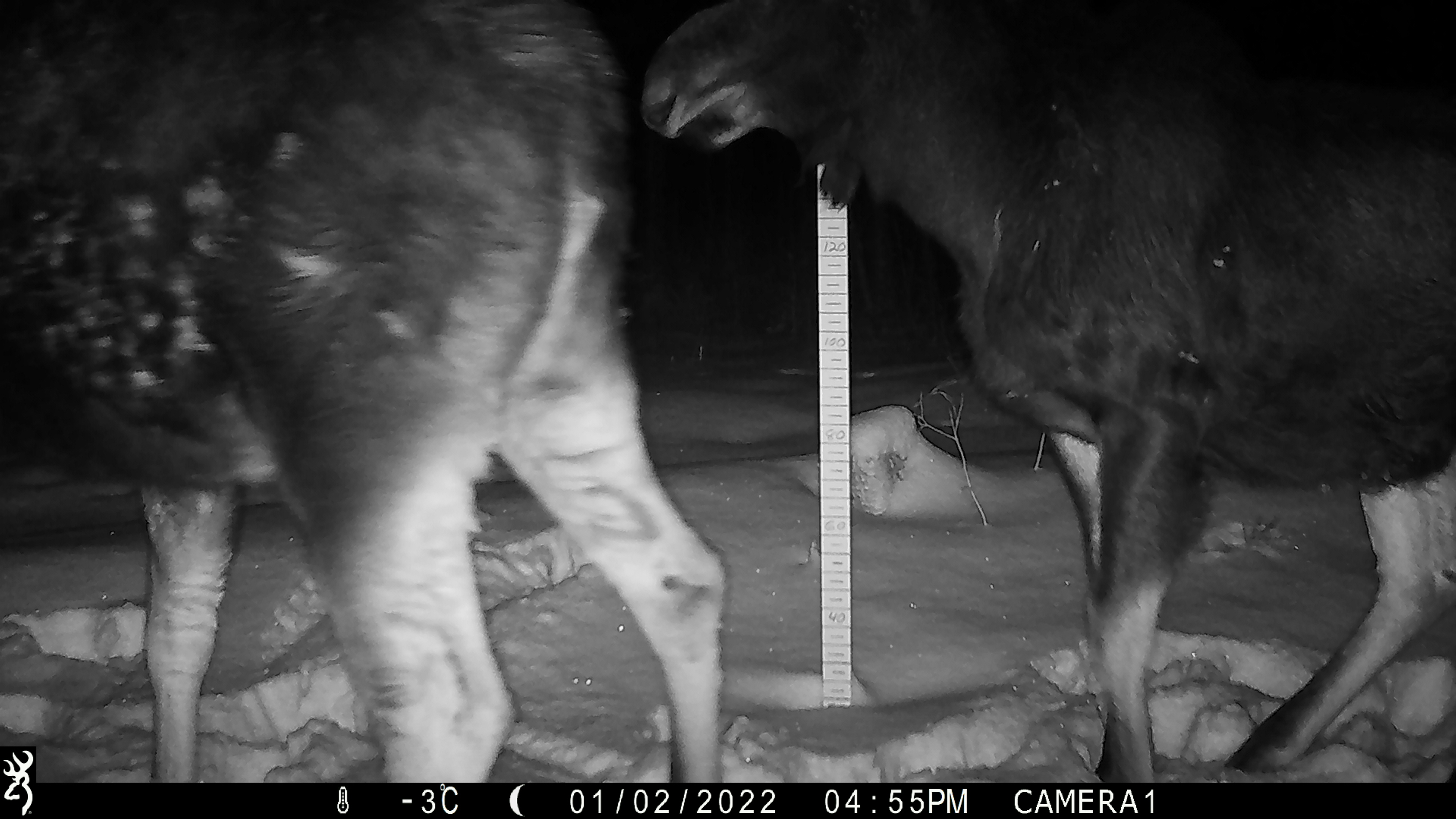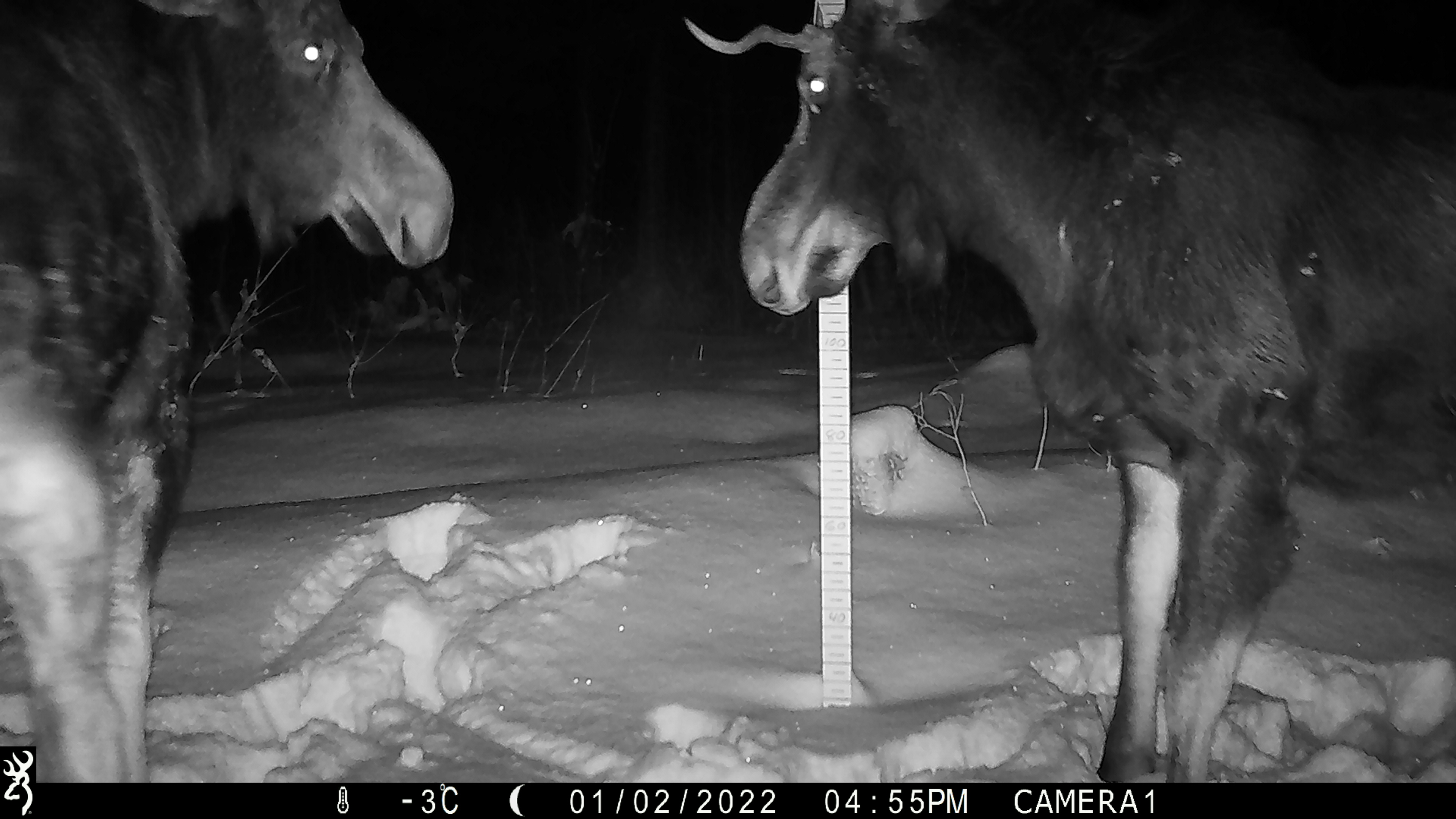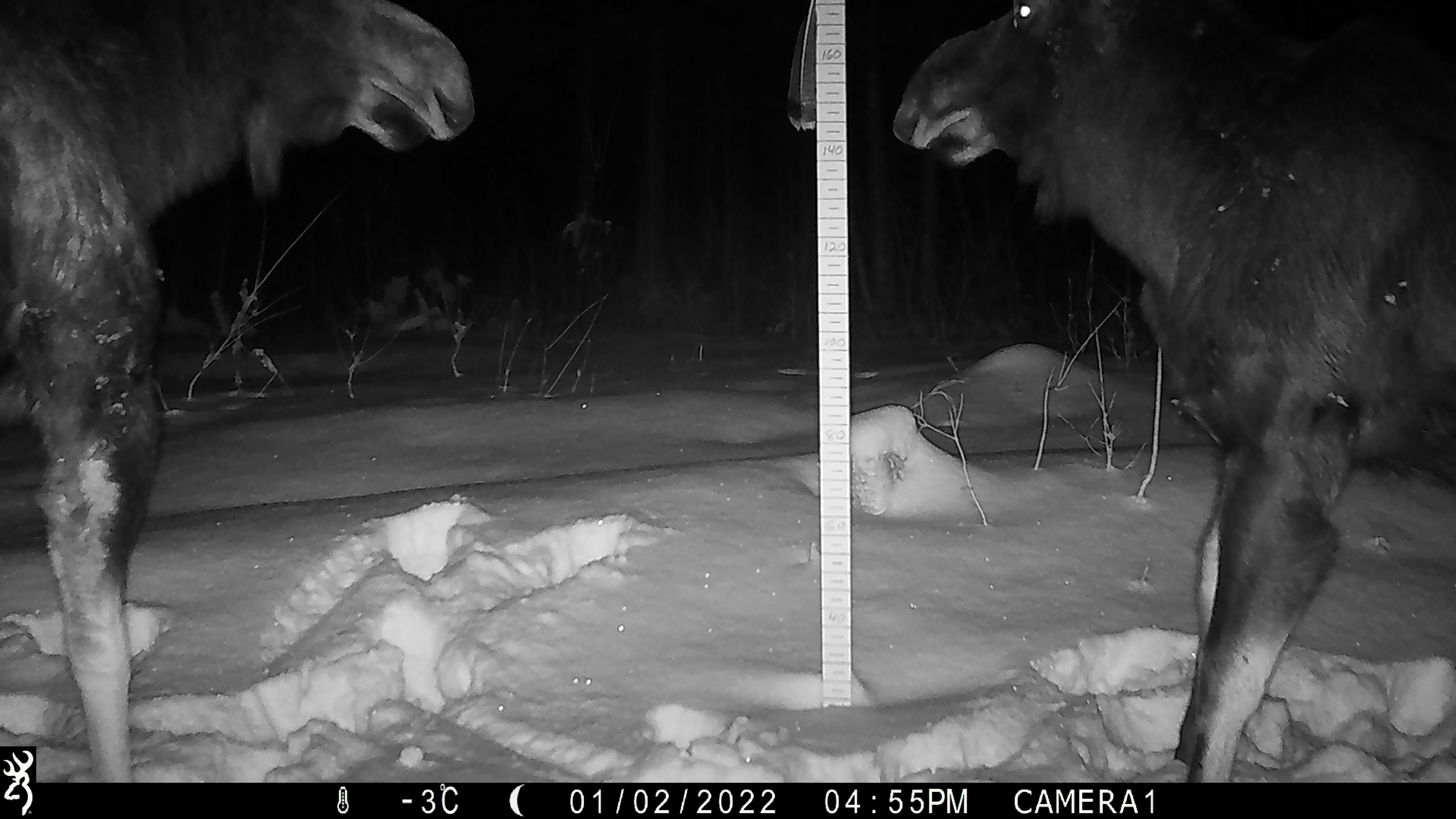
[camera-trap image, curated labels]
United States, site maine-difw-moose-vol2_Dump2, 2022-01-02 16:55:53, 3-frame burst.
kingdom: Animalia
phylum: Chordata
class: Mammalia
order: Artiodactyla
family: Cervidae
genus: Alces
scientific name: Alces alces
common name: moose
Moose (Alces alces).